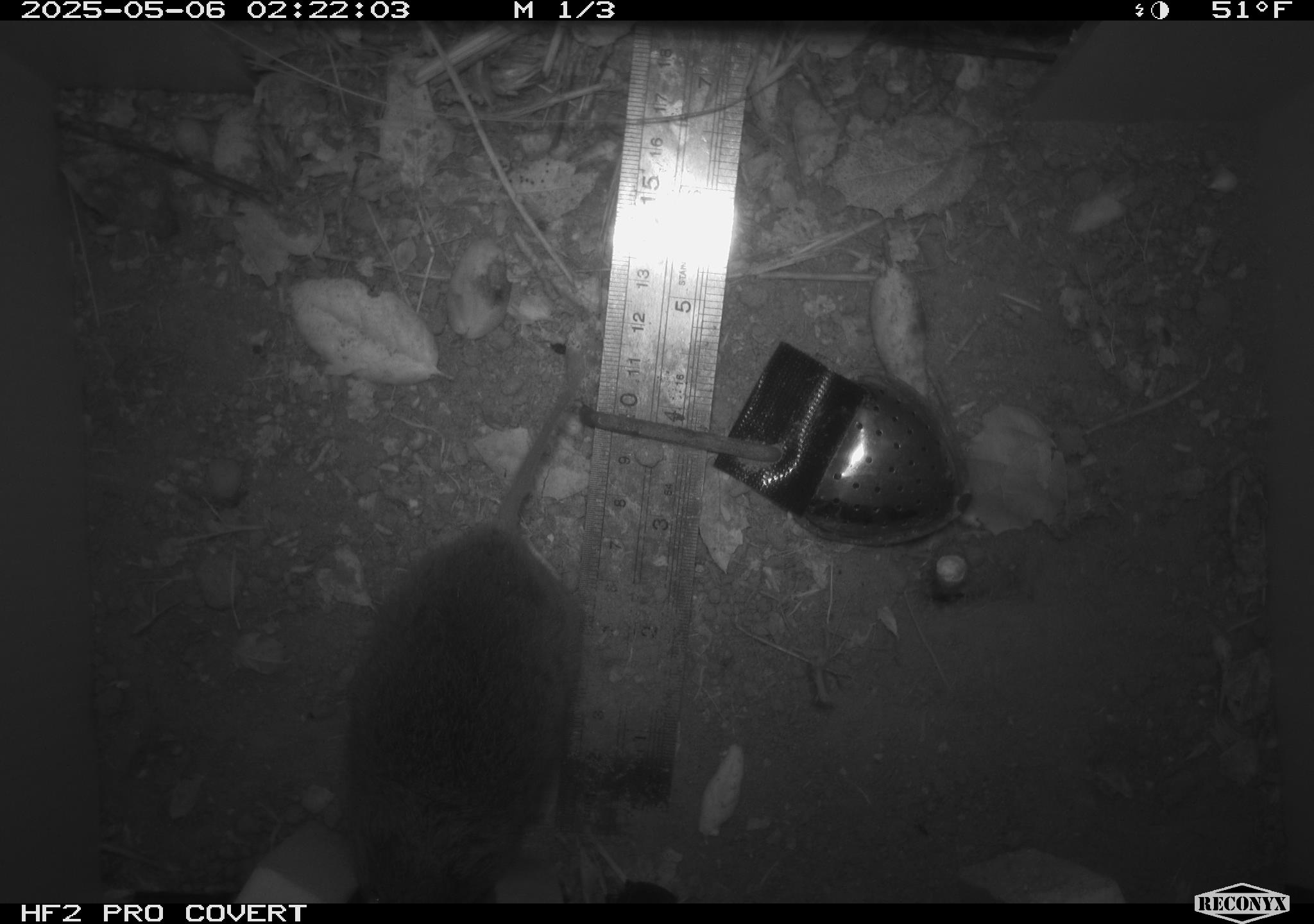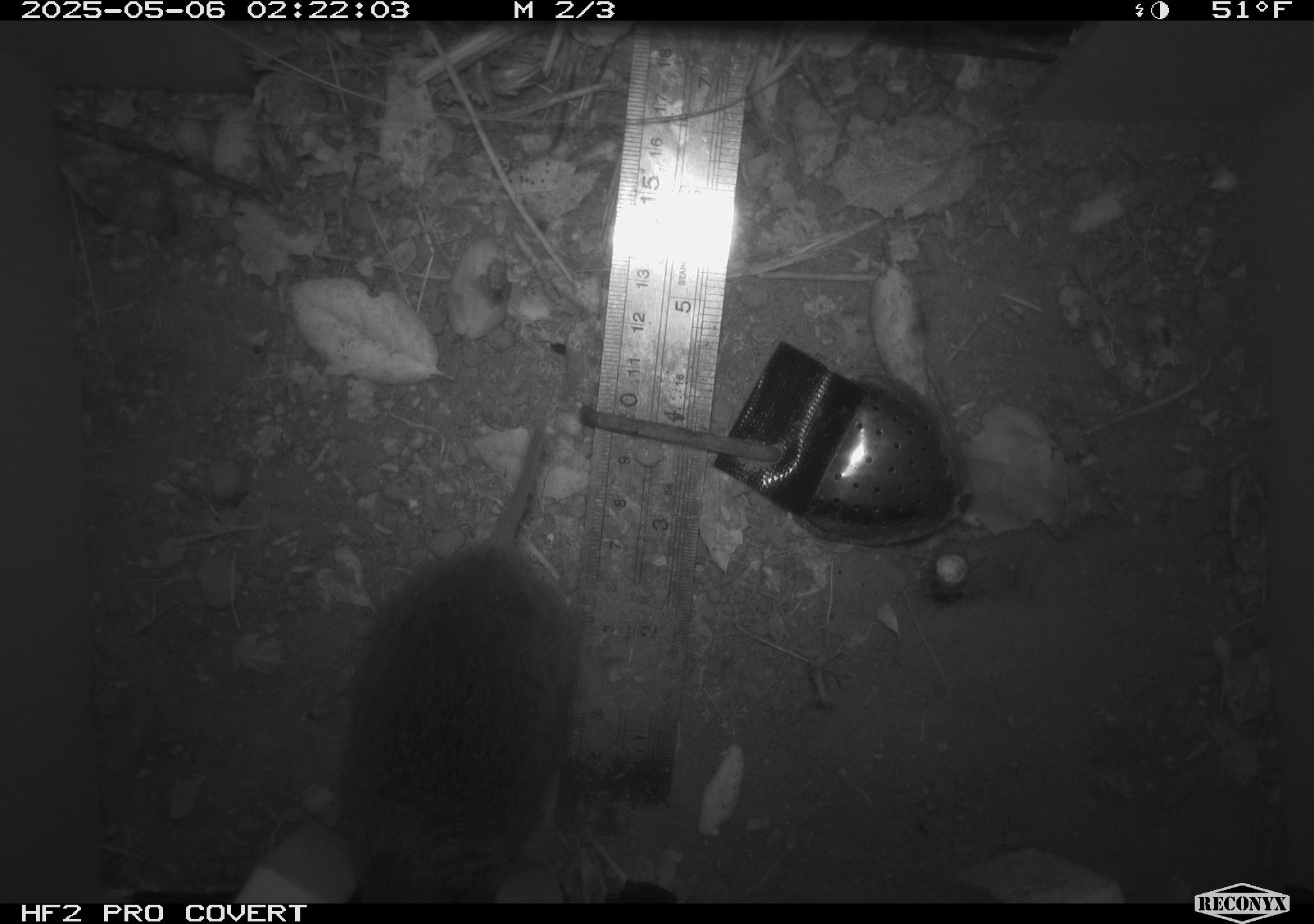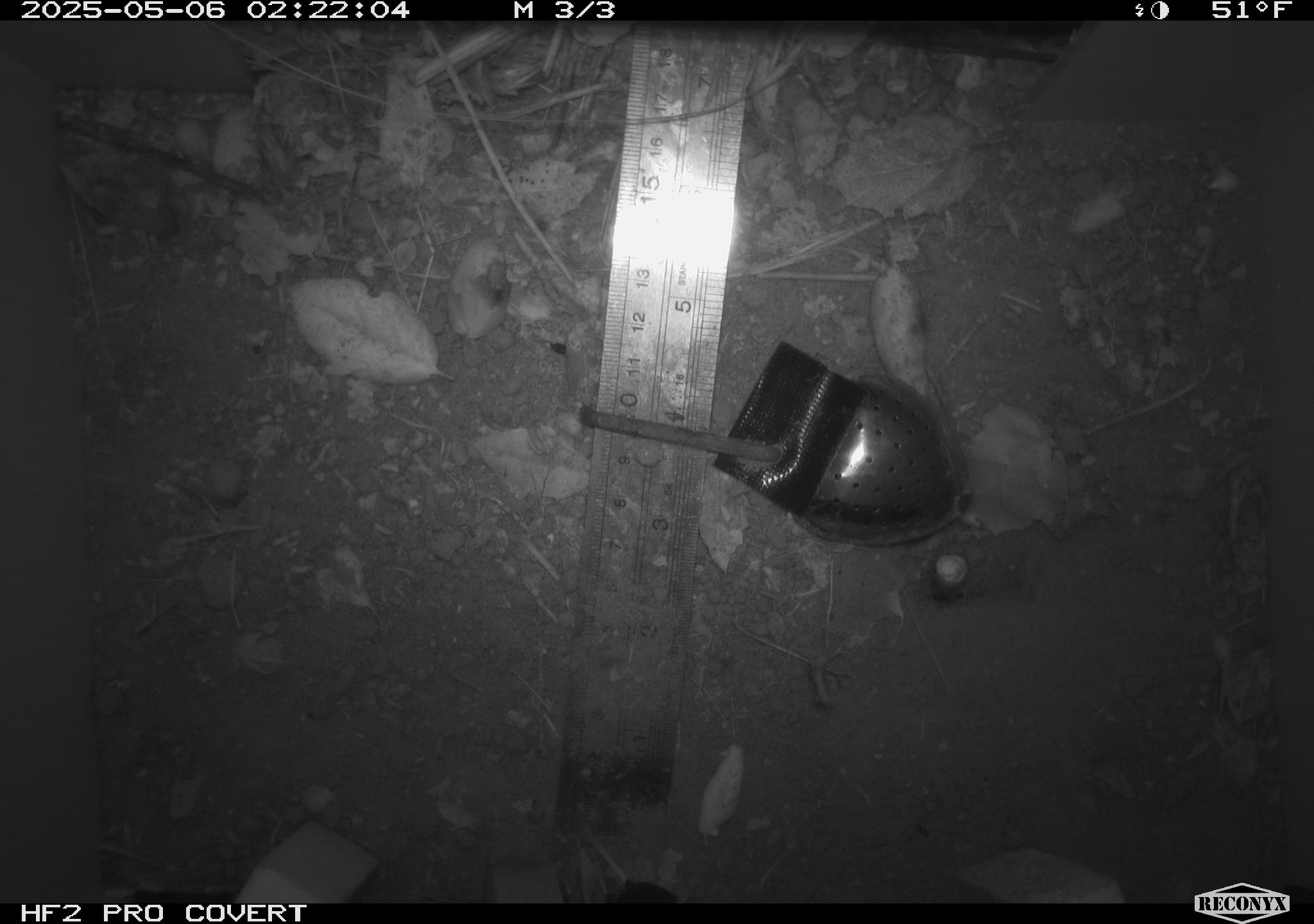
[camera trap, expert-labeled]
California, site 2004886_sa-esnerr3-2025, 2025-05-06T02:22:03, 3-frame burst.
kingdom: Animalia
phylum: Chordata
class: Mammalia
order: Rodentia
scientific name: Rodentia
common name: rodent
Rodent (Rodentia).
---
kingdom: Animalia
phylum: Chordata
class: Mammalia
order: Rodentia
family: Cricetidae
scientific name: Arvicolinae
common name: voles, lemmings, and muskrats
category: arvicolinae subfamily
Arvicolinae subfamily (voles, lemmings, and muskrats) (Arvicolinae).